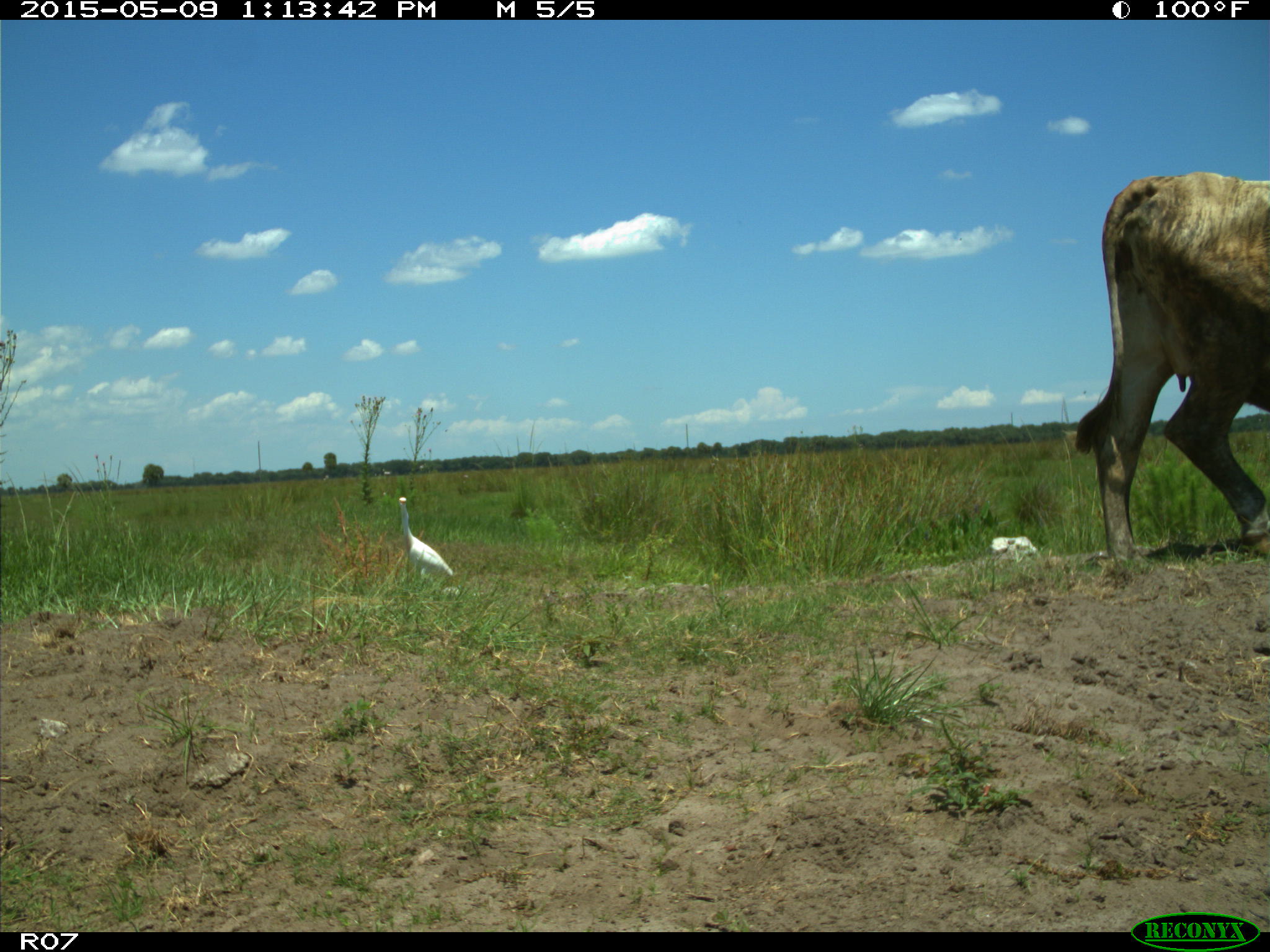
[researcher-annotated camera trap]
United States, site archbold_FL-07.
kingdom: Animalia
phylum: Chordata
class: Mammalia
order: Artiodactyla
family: Bovidae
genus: Bos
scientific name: Bos taurus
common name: domestic cow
Bos taurus (domestic cow).